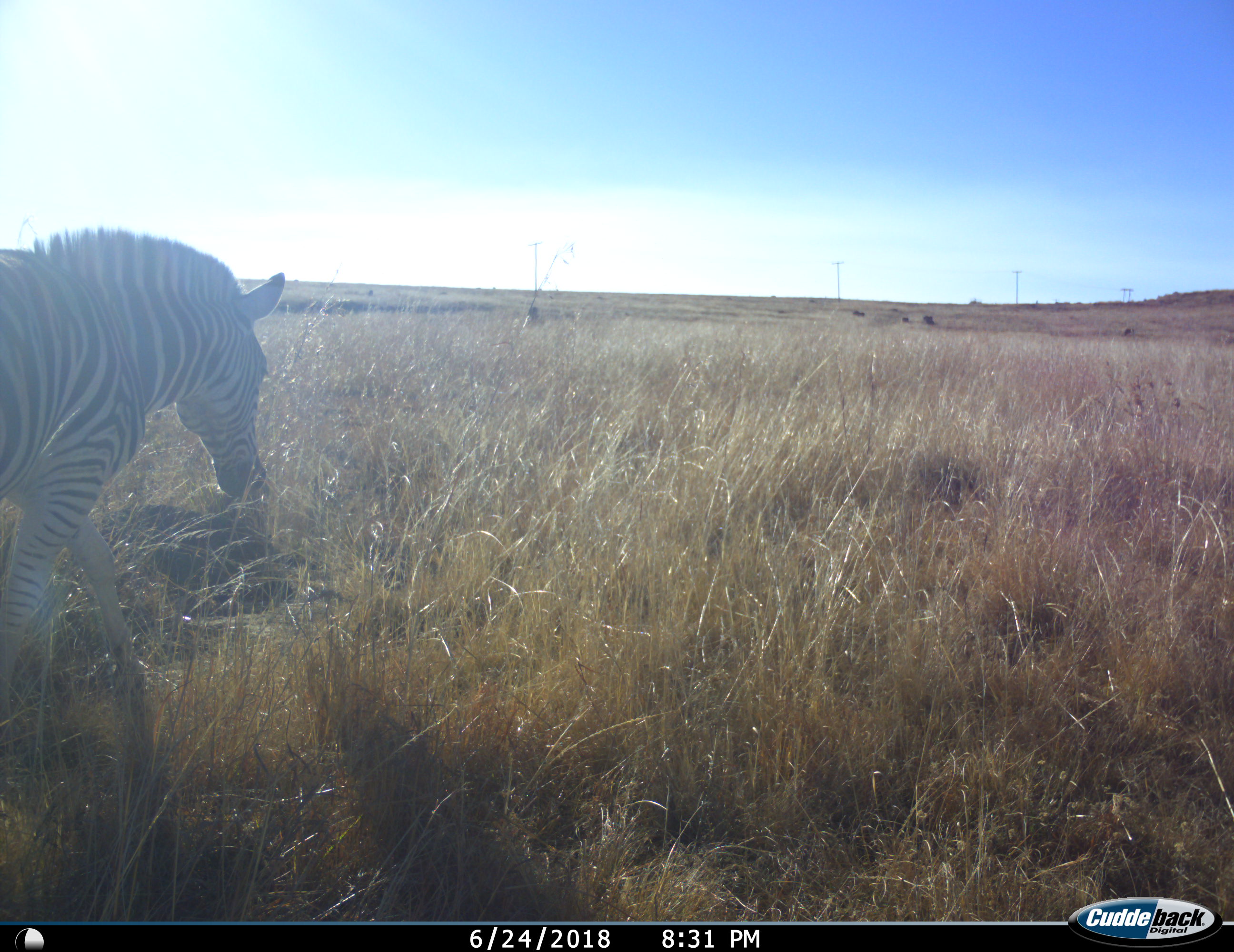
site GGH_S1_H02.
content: unidentified animal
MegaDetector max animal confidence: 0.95